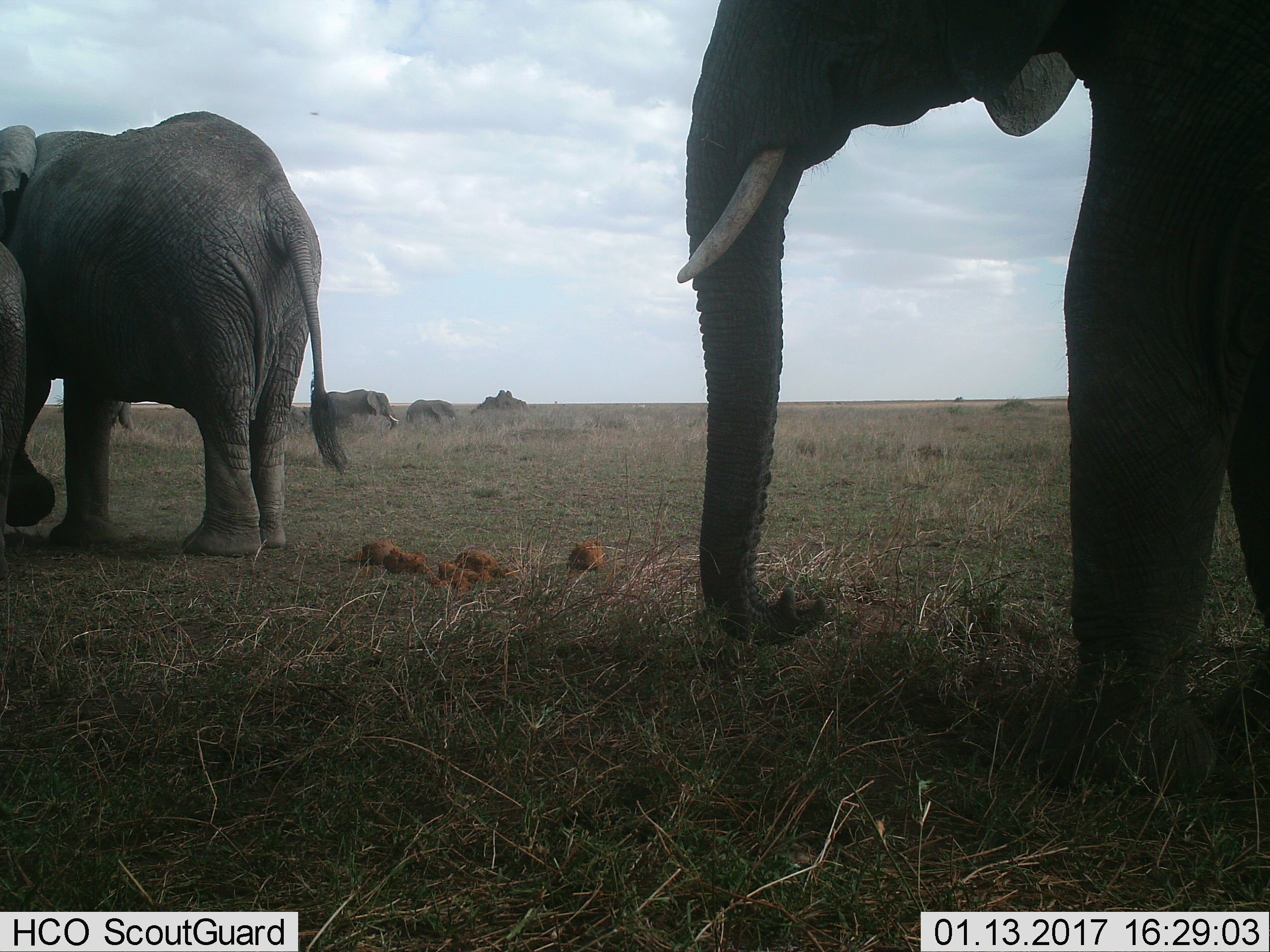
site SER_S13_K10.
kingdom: Animalia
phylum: Chordata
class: Mammalia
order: Proboscidea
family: Elephantidae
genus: Loxodonta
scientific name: Loxodonta africana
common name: african bush elephant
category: elephant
Elephant (african bush elephant) (Loxodonta africana), count 5. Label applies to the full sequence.